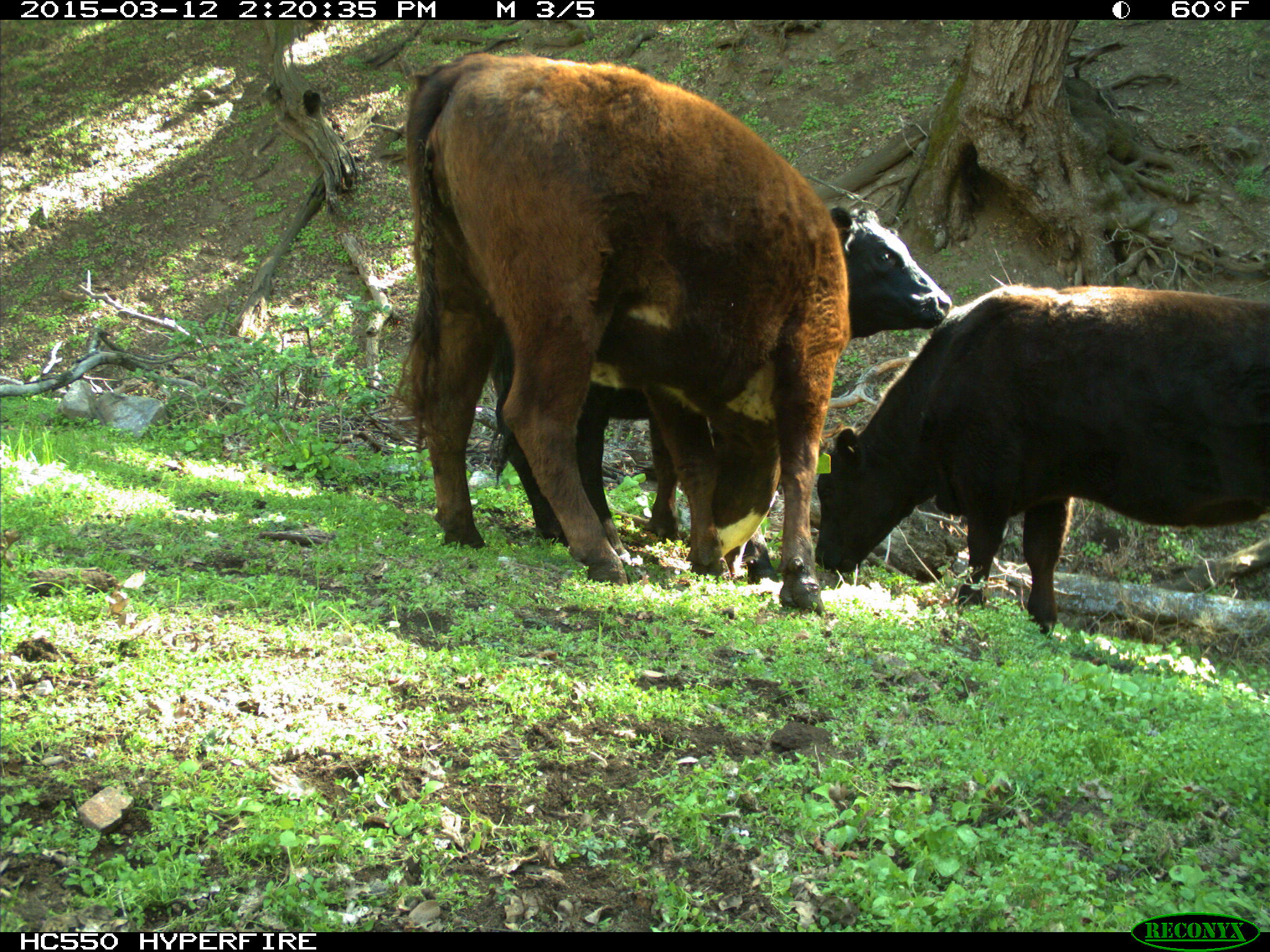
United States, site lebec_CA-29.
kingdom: Animalia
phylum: Chordata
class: Mammalia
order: Artiodactyla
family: Bovidae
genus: Bos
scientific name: Bos taurus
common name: domestic cow